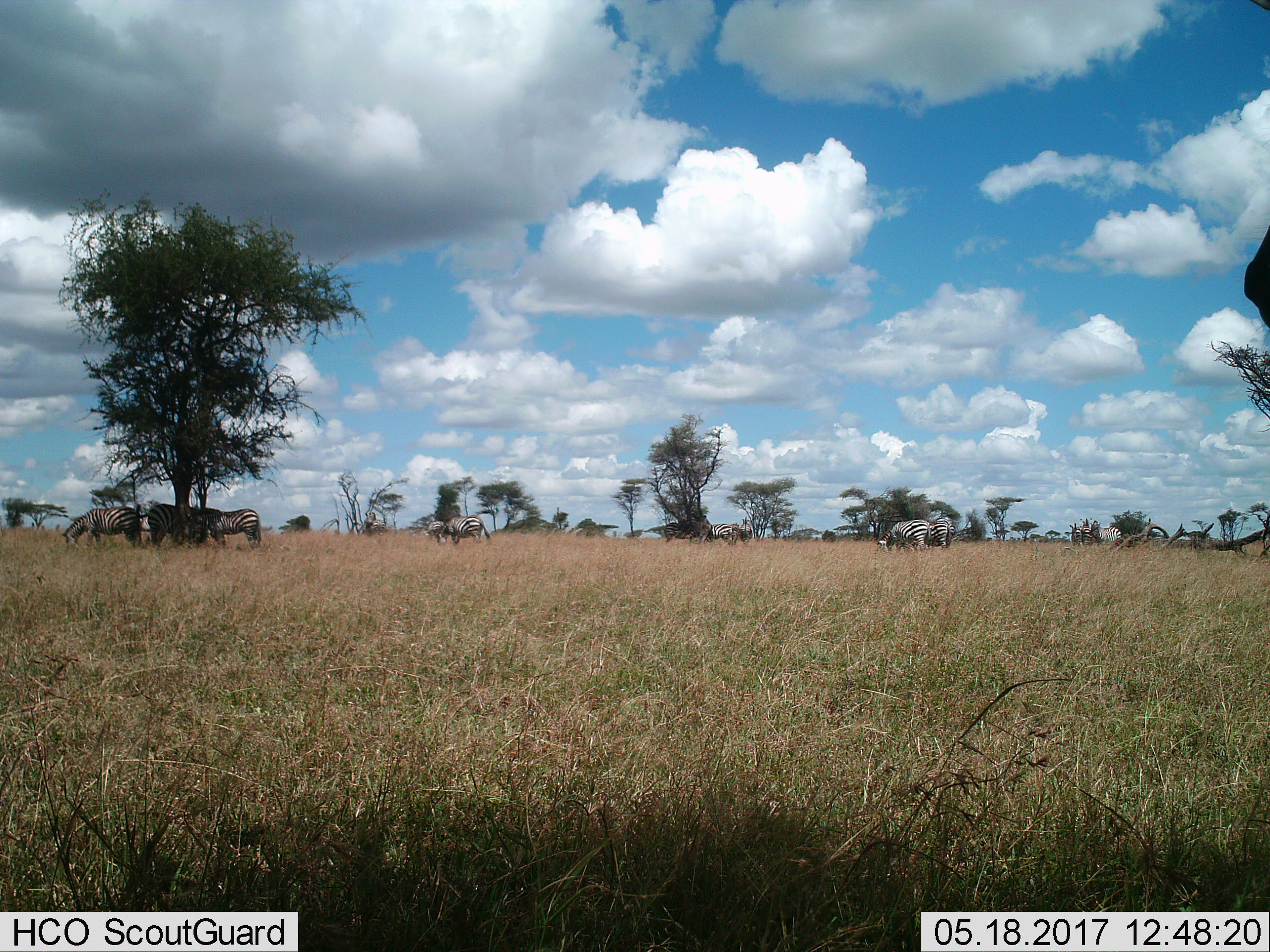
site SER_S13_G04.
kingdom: Animalia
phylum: Chordata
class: Mammalia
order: Perissodactyla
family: Equidae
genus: Equus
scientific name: Equus quagga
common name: plains zebra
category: zebraplains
Zebraplains (plains zebra) (Equus quagga), count 11-50. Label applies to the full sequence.